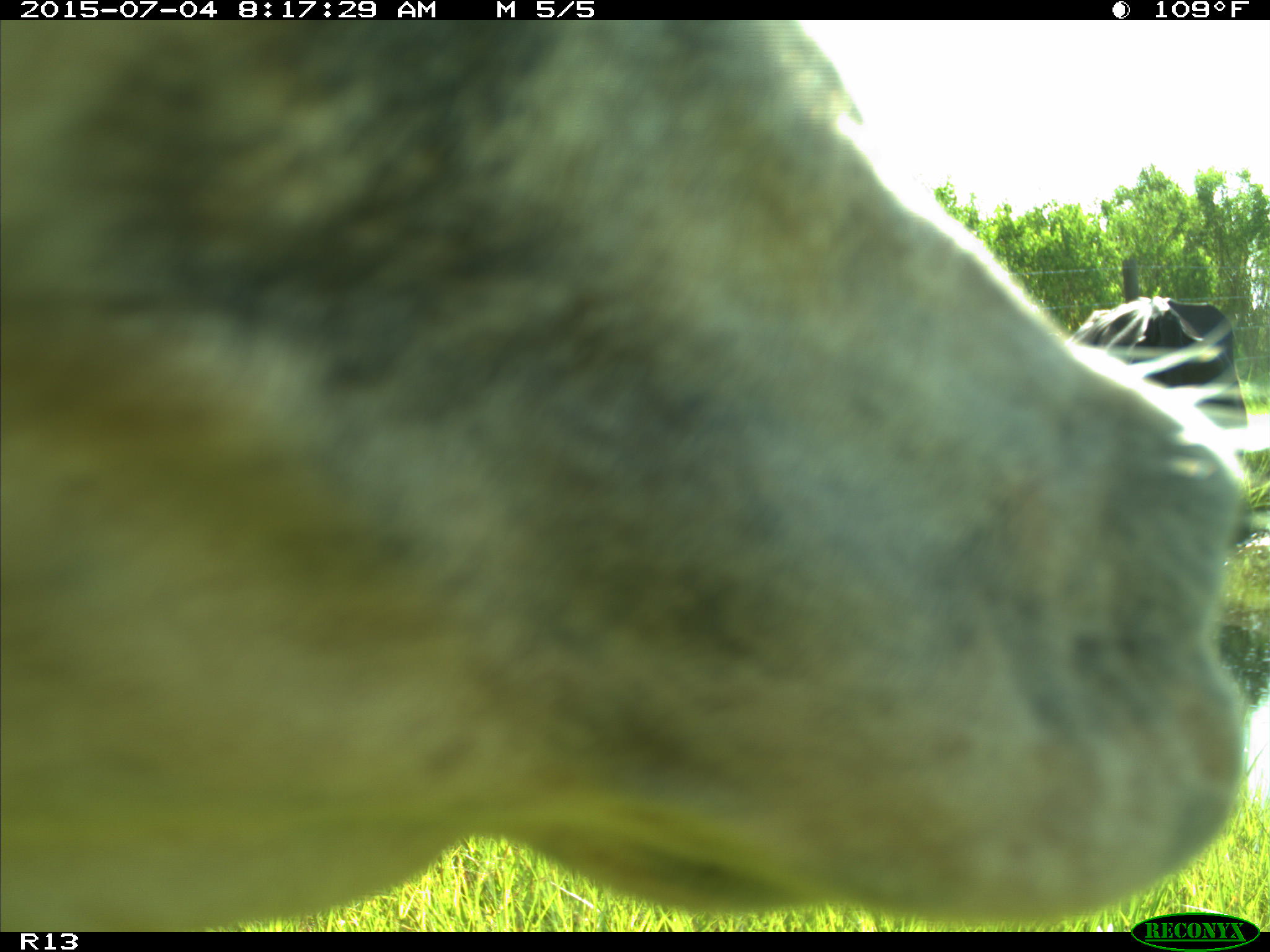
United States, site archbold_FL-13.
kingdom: Animalia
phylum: Chordata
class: Mammalia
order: Artiodactyla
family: Bovidae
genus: Bos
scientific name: Bos taurus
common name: domestic cow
Bos taurus (domestic cow).